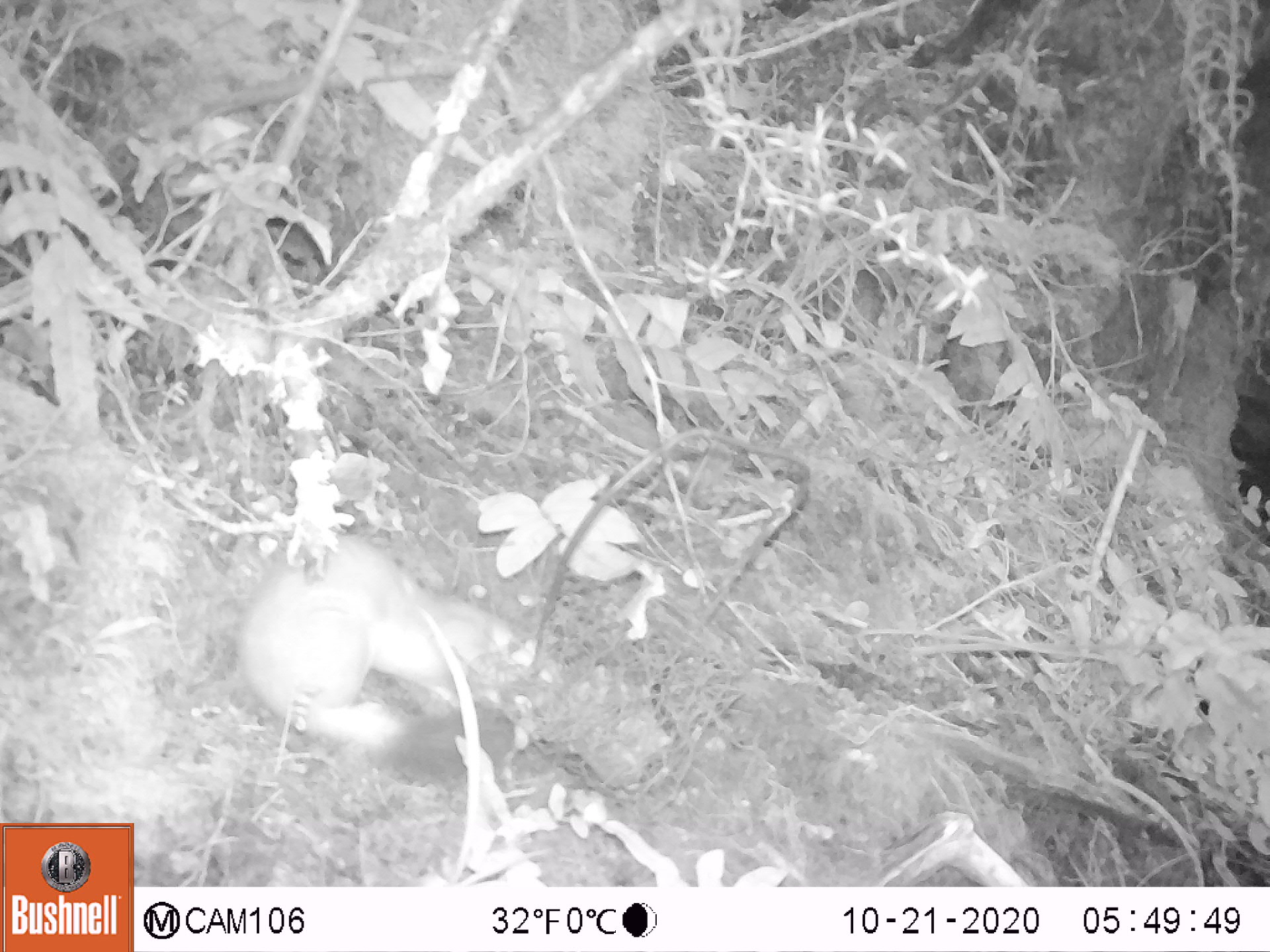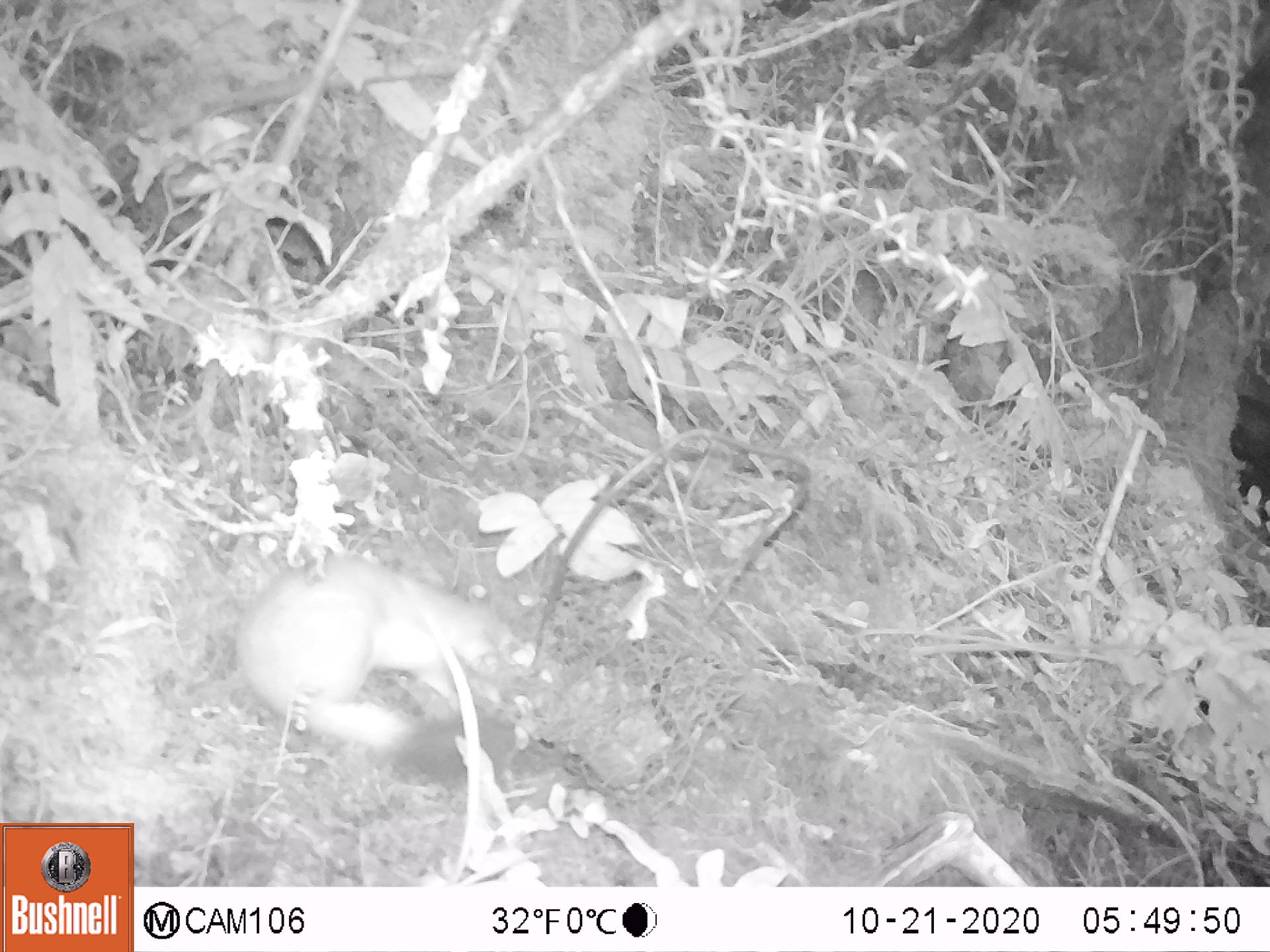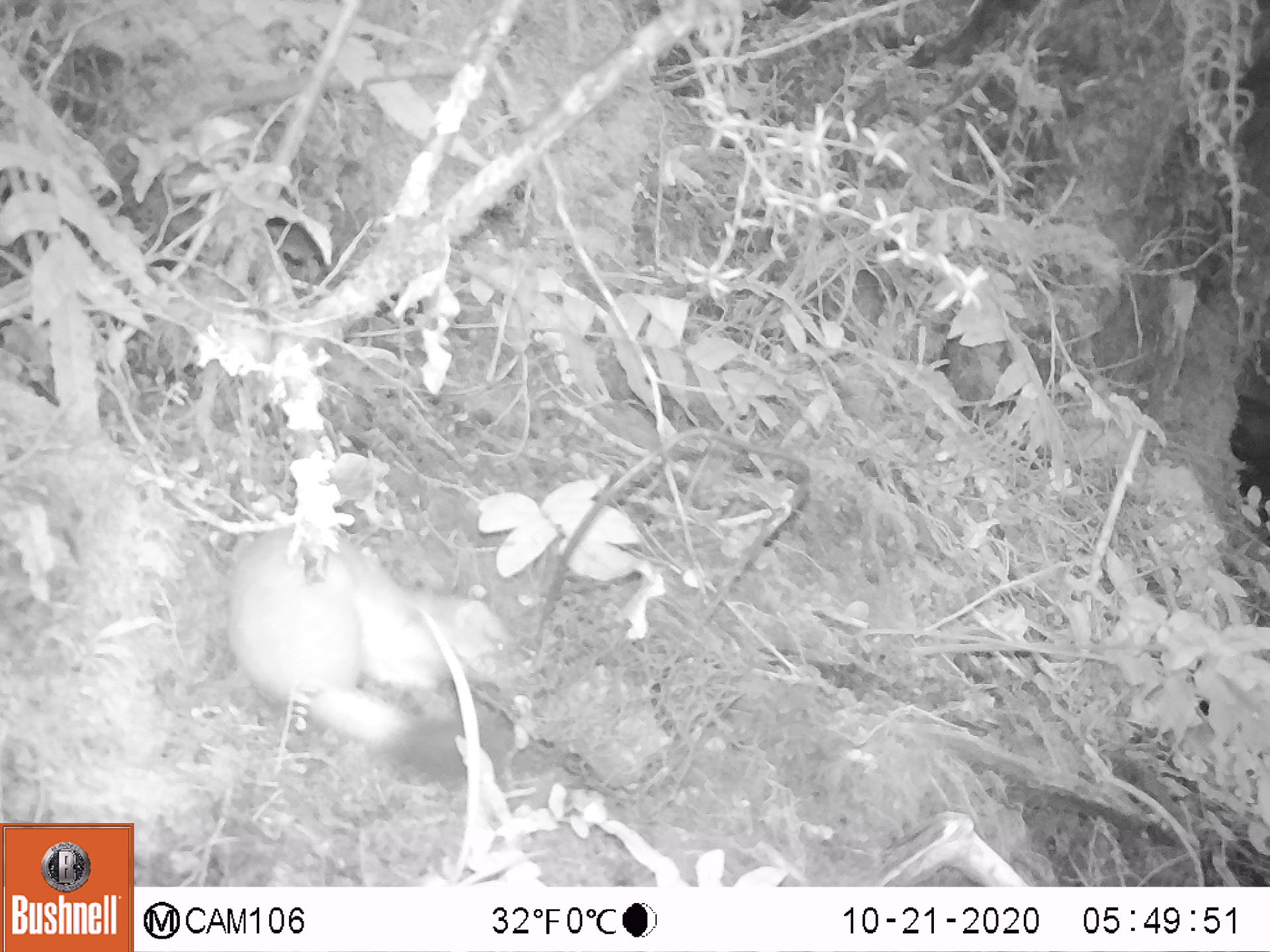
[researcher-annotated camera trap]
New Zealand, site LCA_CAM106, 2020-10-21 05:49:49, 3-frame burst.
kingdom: Animalia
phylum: Chordata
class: Mammalia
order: Carnivora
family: Mustelidae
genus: Mustela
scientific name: Mustela erminea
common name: stoat